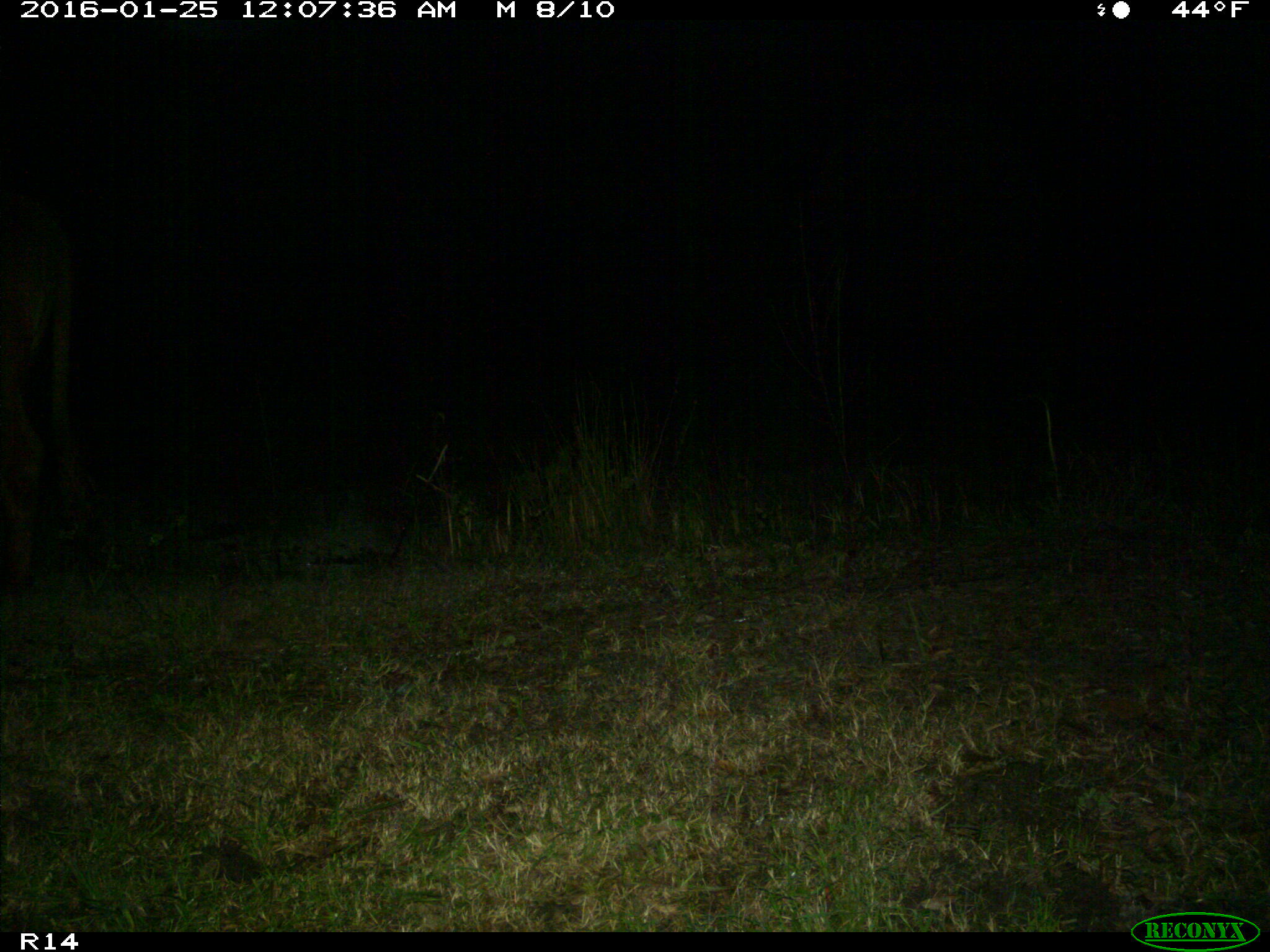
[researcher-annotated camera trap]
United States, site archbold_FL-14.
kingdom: Animalia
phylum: Chordata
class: Mammalia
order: Artiodactyla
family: Bovidae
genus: Bos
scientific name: Bos taurus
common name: domestic cow